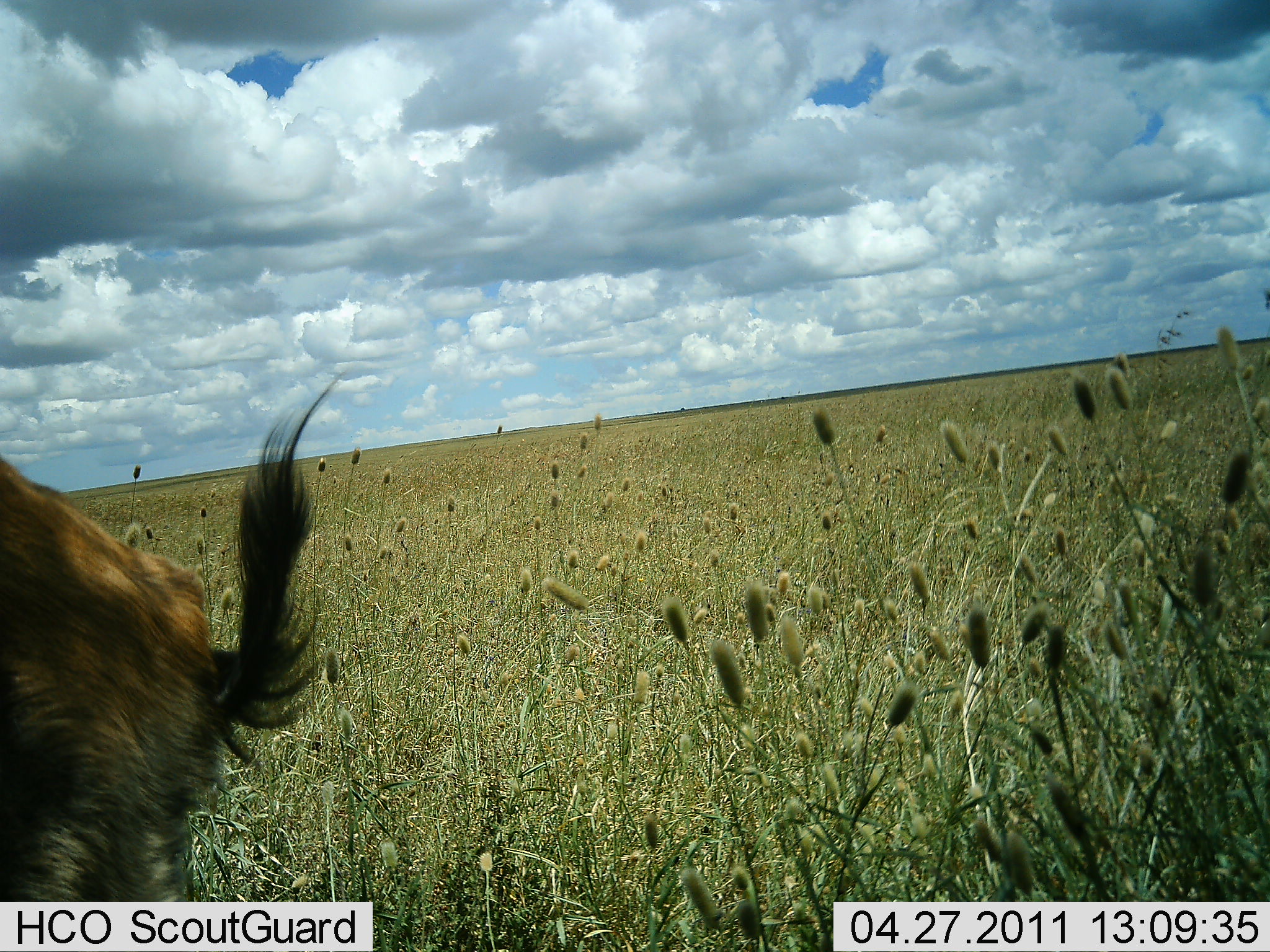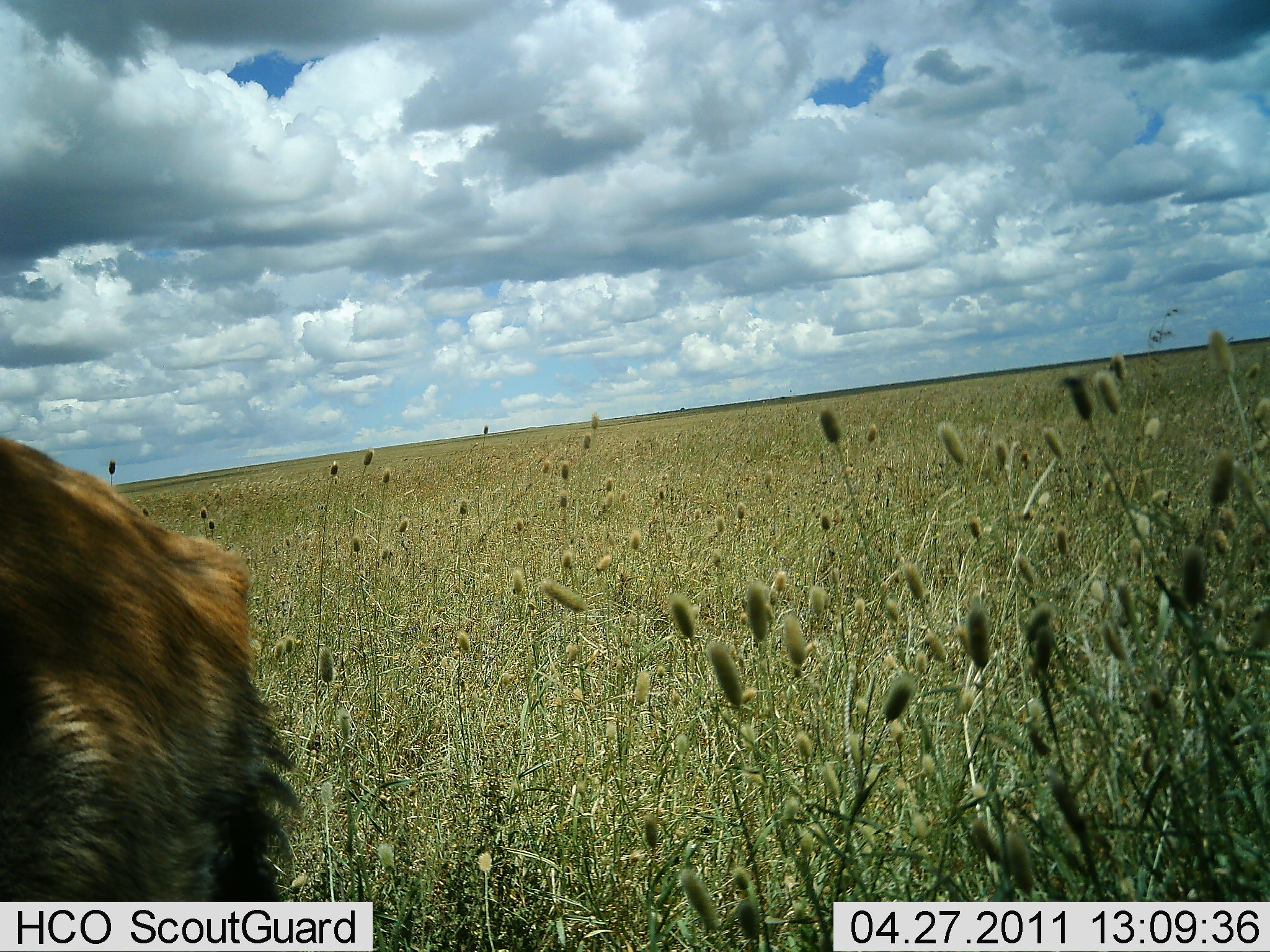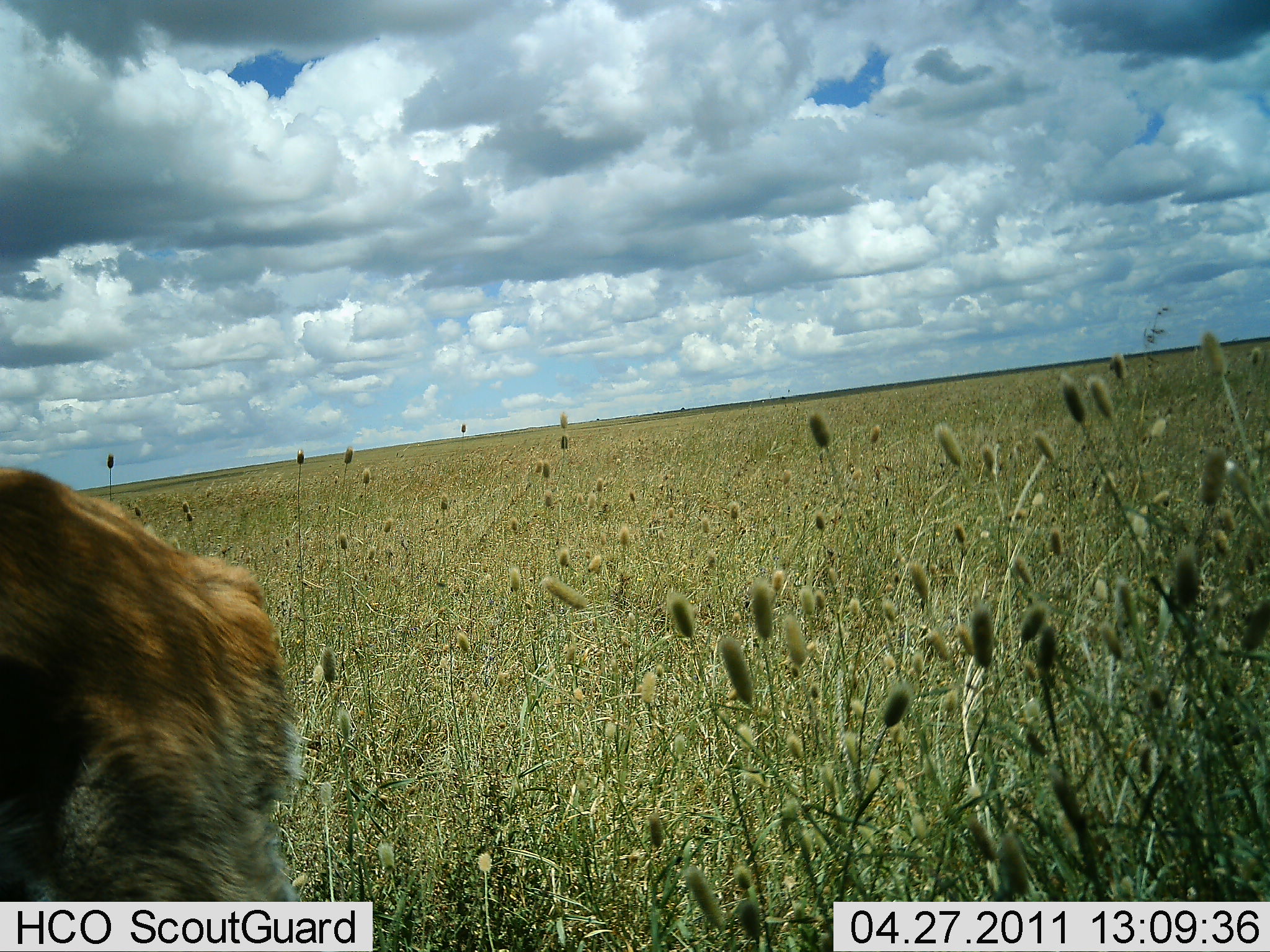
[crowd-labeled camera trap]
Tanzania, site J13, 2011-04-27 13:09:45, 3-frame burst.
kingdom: Animalia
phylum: Chordata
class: Mammalia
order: Carnivora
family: Hyaenidae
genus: Crocuta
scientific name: Crocuta crocuta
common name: spotted hyena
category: hyenaspotted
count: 1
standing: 100%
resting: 0%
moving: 0%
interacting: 0%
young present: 0%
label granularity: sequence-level